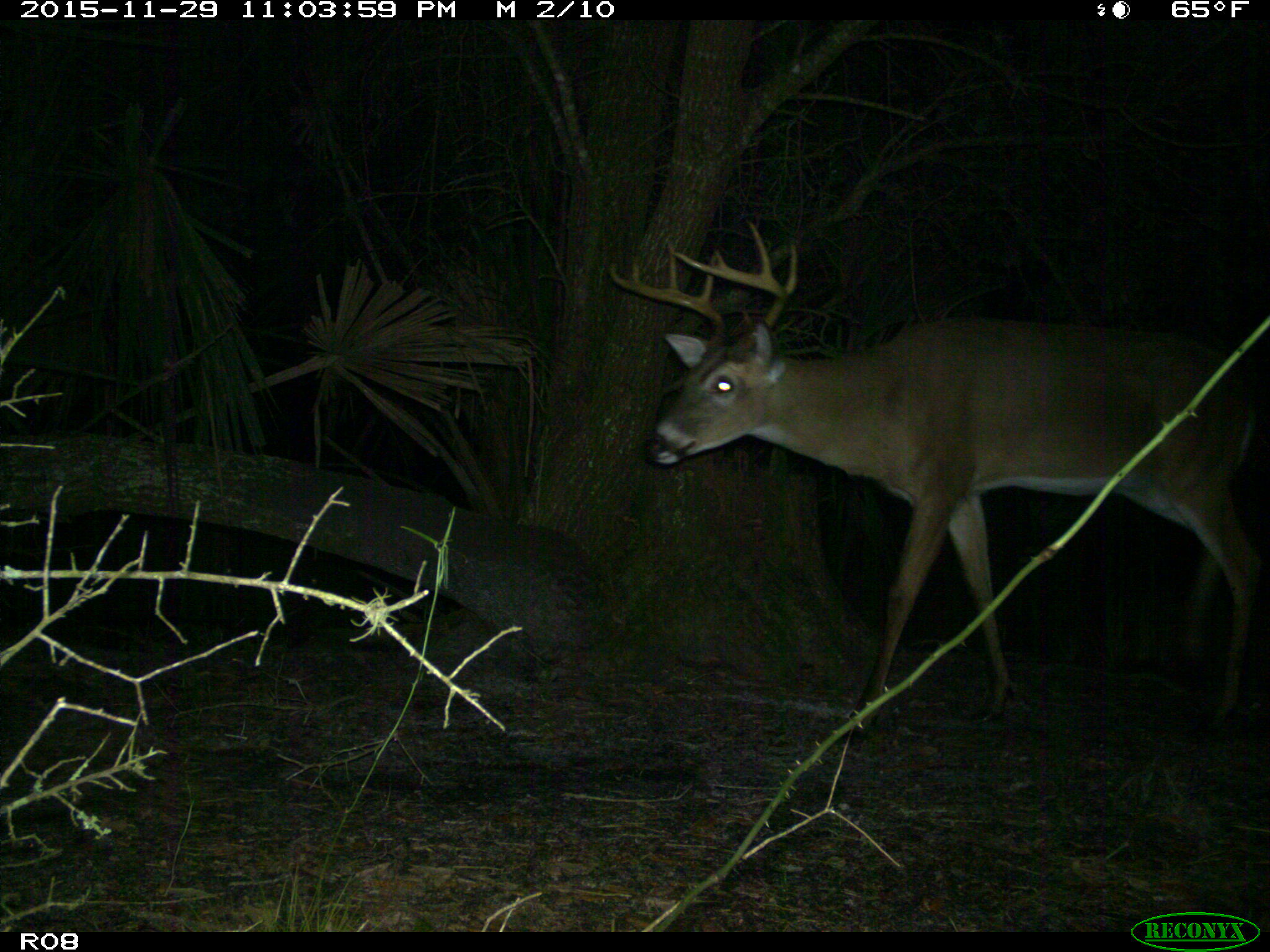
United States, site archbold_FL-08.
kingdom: Animalia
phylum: Chordata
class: Mammalia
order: Artiodactyla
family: Cervidae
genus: Odocoileus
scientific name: Odocoileus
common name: deer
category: unidentified deer